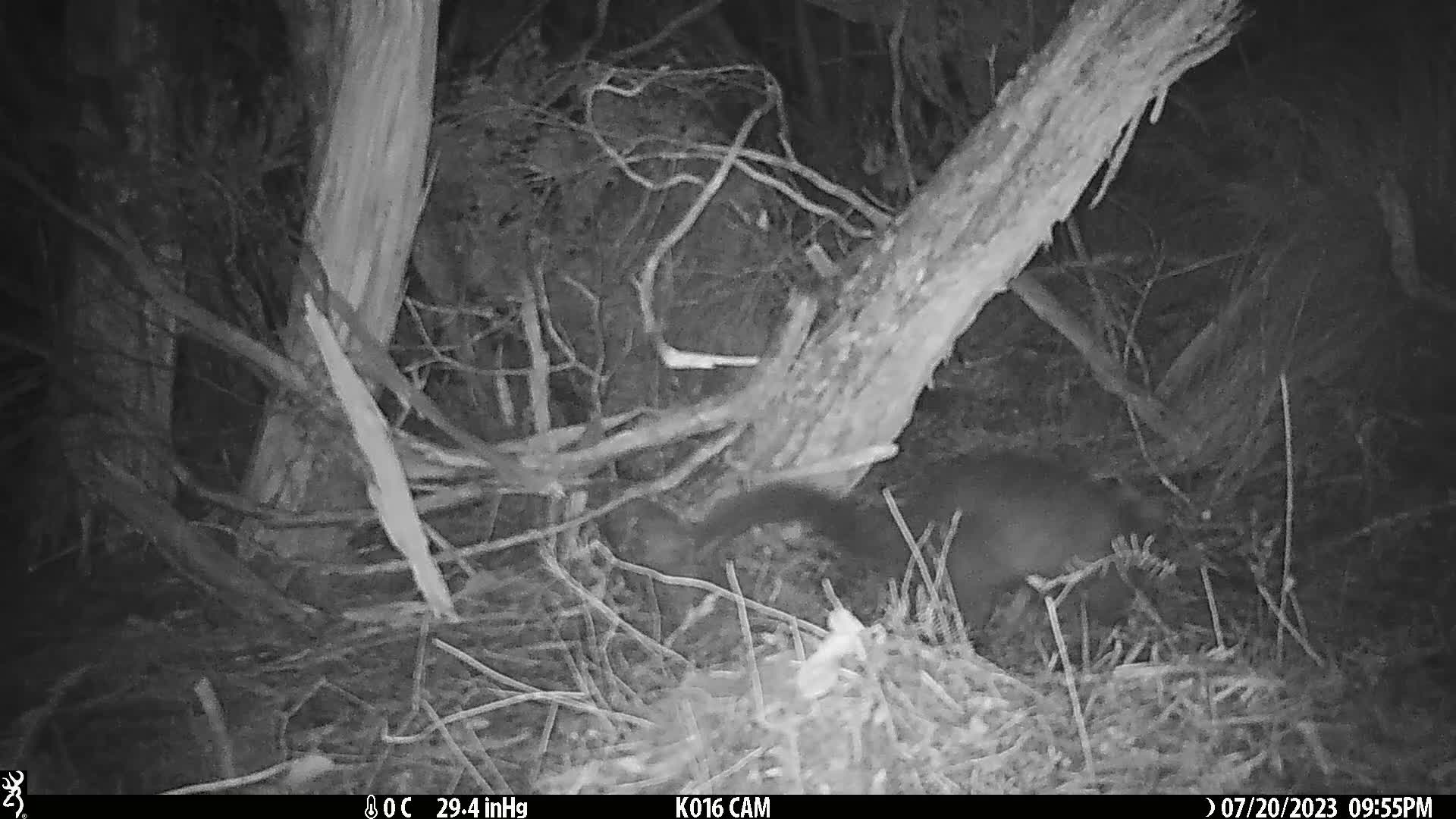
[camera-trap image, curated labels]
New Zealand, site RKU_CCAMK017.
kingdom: Animalia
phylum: Chordata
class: Mammalia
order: Diprotodontia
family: Phalangeridae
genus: Trichosurus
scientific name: Trichosurus vulpecula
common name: common brushtail possum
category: possum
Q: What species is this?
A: Possum (common brushtail possum) (Trichosurus vulpecula).